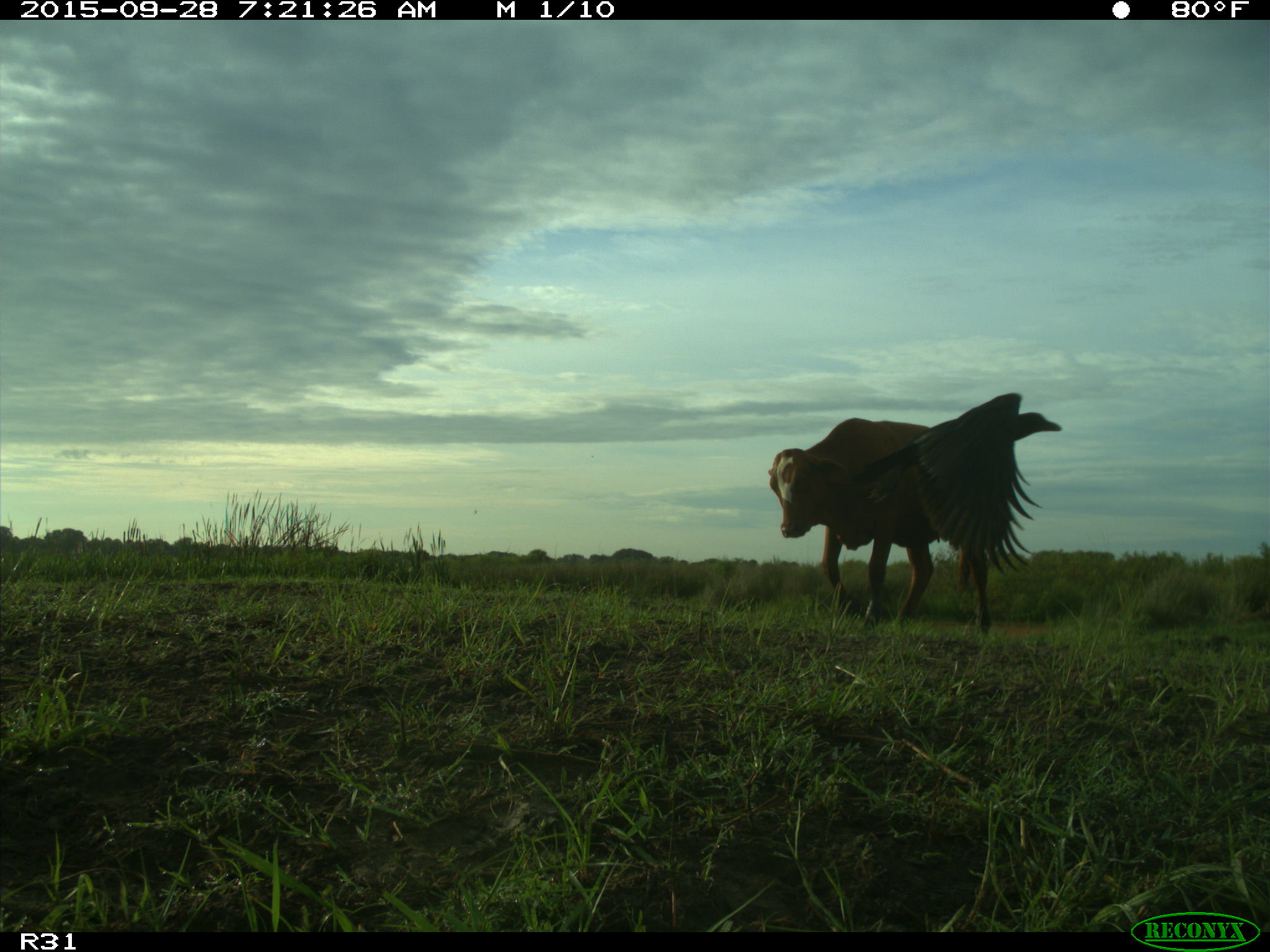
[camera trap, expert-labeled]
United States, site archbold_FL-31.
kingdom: Animalia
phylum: Chordata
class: Mammalia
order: Artiodactyla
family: Bovidae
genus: Bos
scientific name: Bos taurus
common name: domestic cow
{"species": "Bos taurus (domestic cow)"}